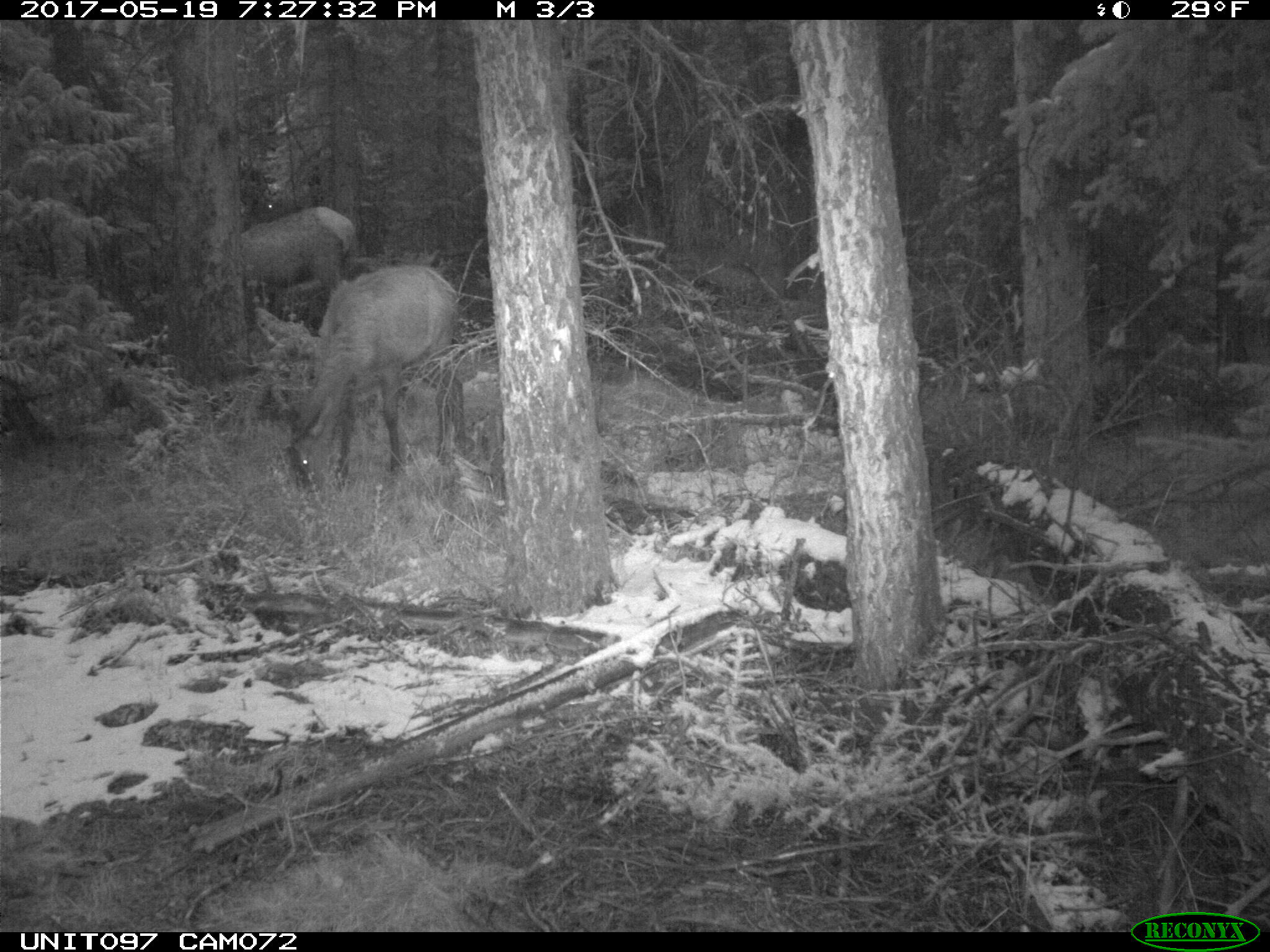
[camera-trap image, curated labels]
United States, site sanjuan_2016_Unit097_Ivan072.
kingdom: Animalia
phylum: Chordata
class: Mammalia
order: Artiodactyla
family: Cervidae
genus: Cervus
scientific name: Cervus elaphus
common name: red deer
Cervus elaphus (red deer).